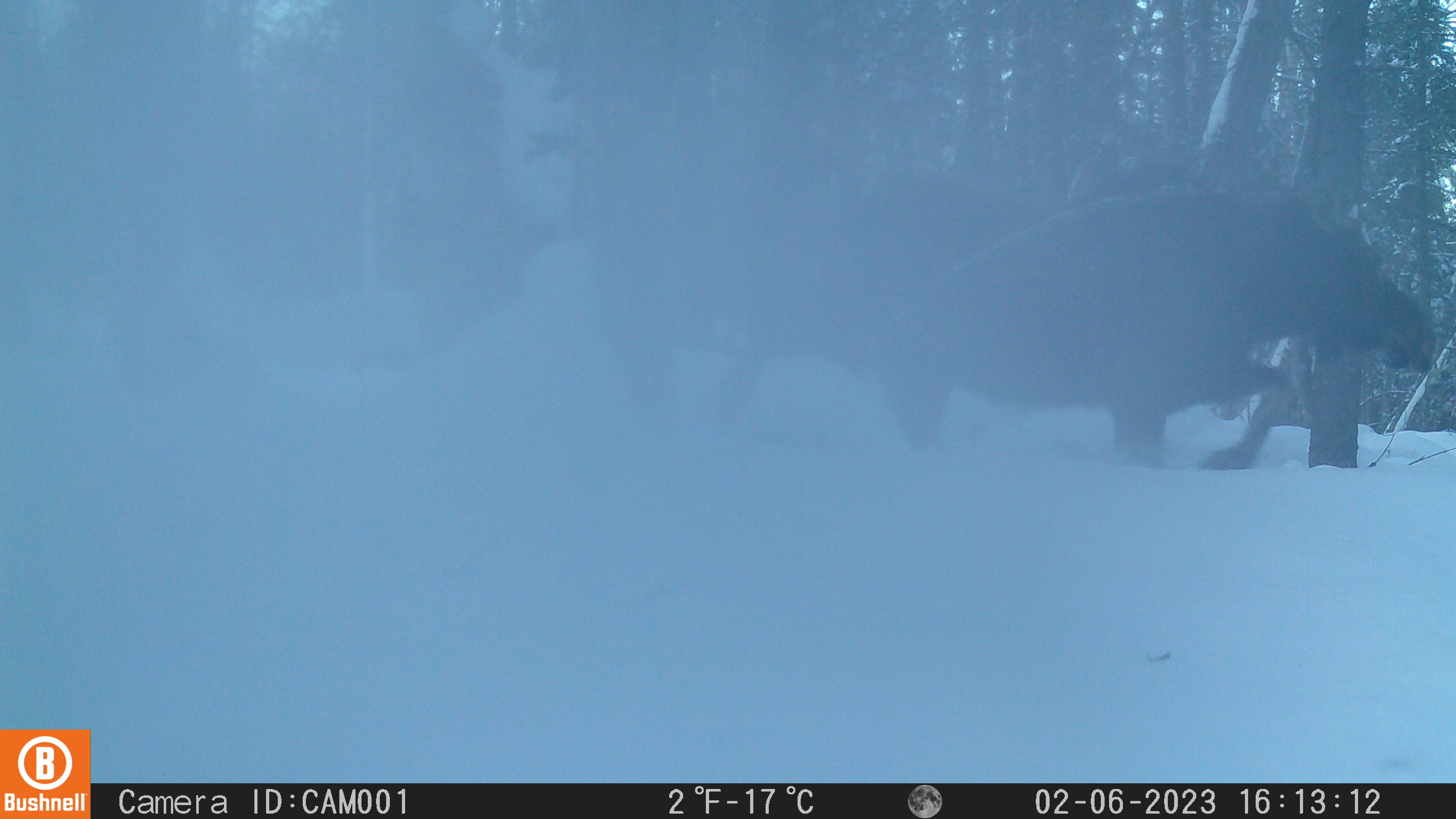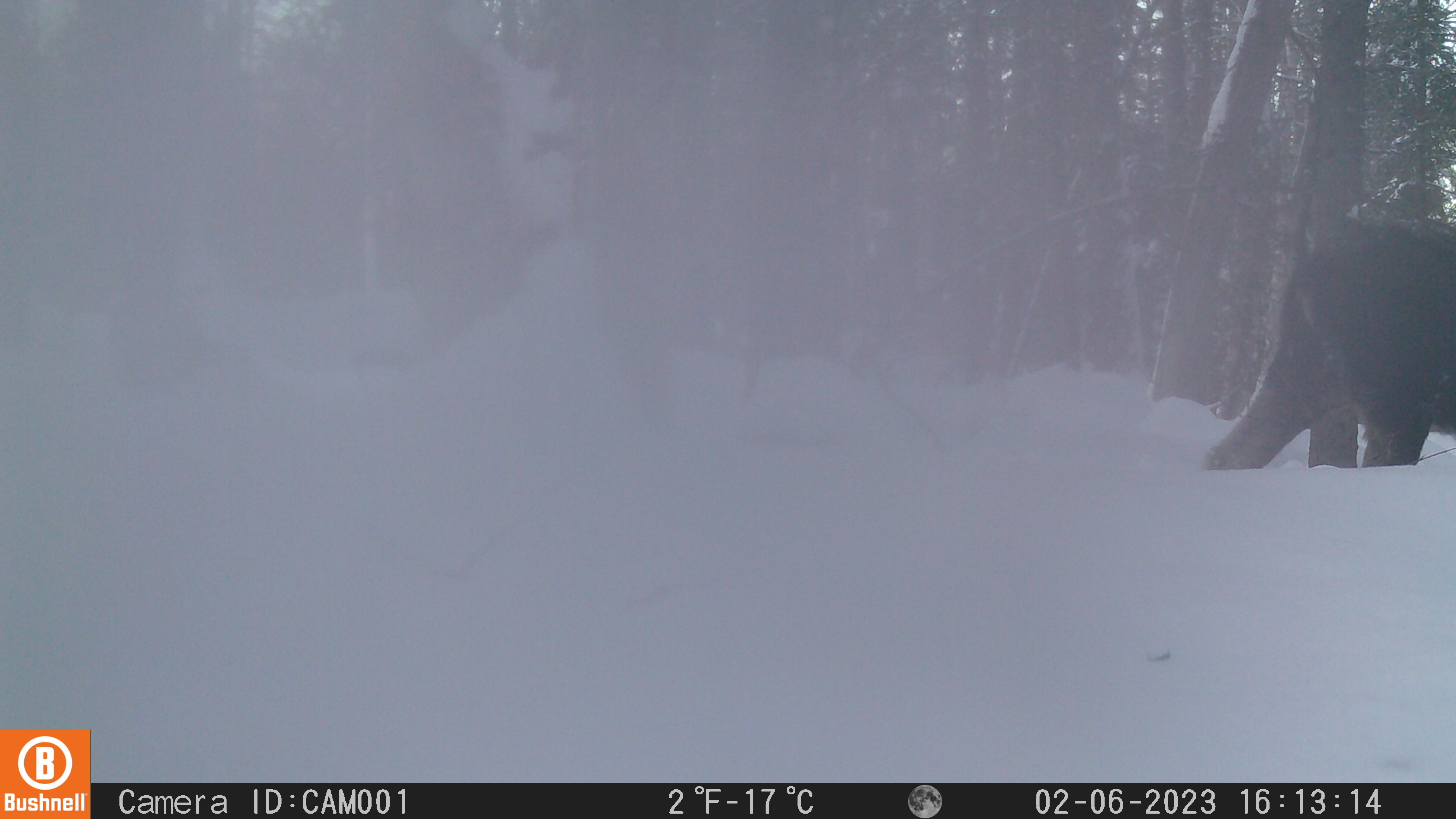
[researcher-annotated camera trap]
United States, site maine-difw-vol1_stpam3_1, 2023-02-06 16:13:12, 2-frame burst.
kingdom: Animalia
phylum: Chordata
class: Mammalia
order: Artiodactyla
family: Cervidae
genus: Alces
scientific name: Alces alces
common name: moose